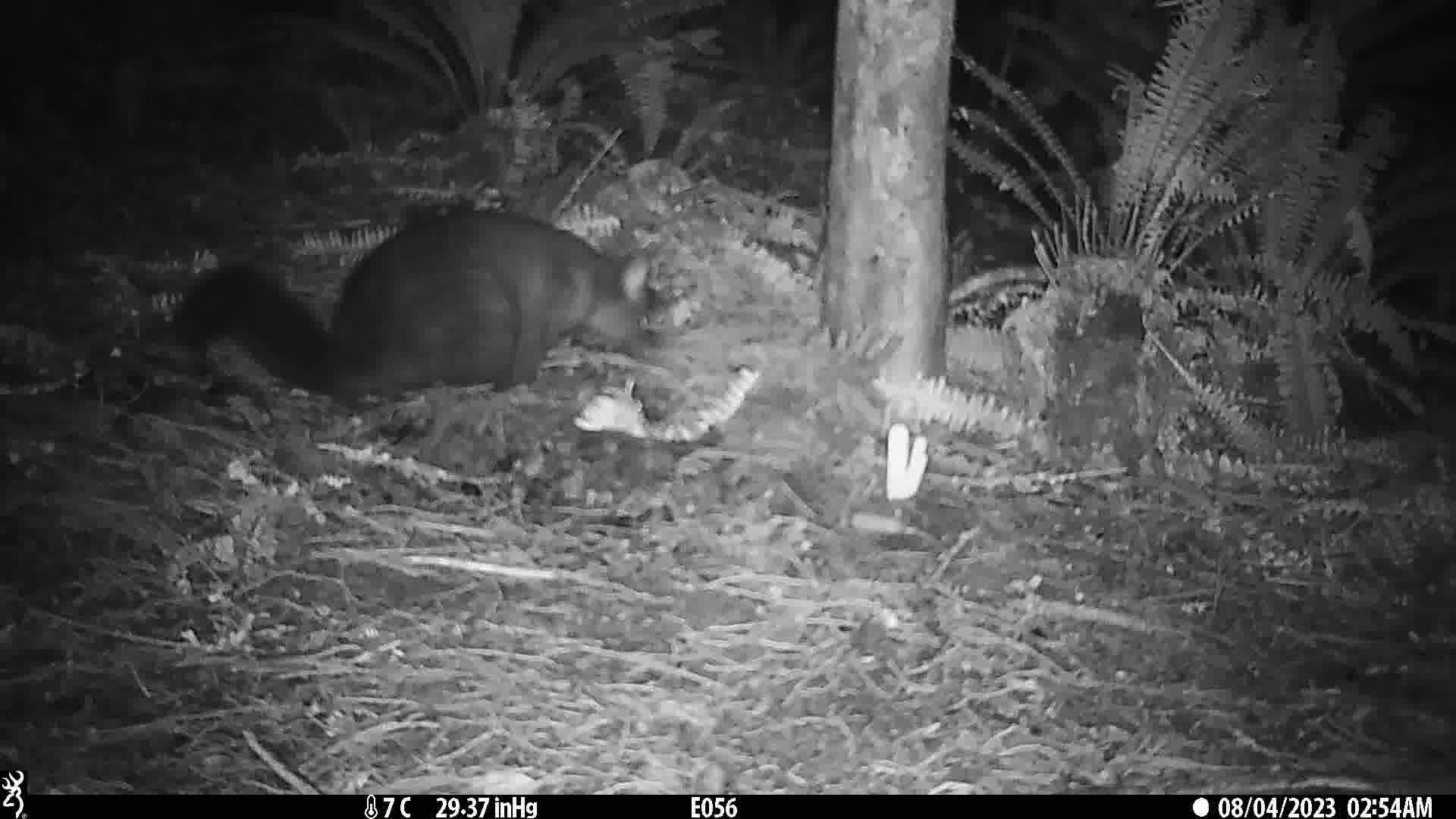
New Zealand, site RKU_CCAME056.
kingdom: Animalia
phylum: Chordata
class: Mammalia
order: Diprotodontia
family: Phalangeridae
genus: Trichosurus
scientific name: Trichosurus vulpecula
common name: common brushtail possum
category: possum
Possum (common brushtail possum) (Trichosurus vulpecula).